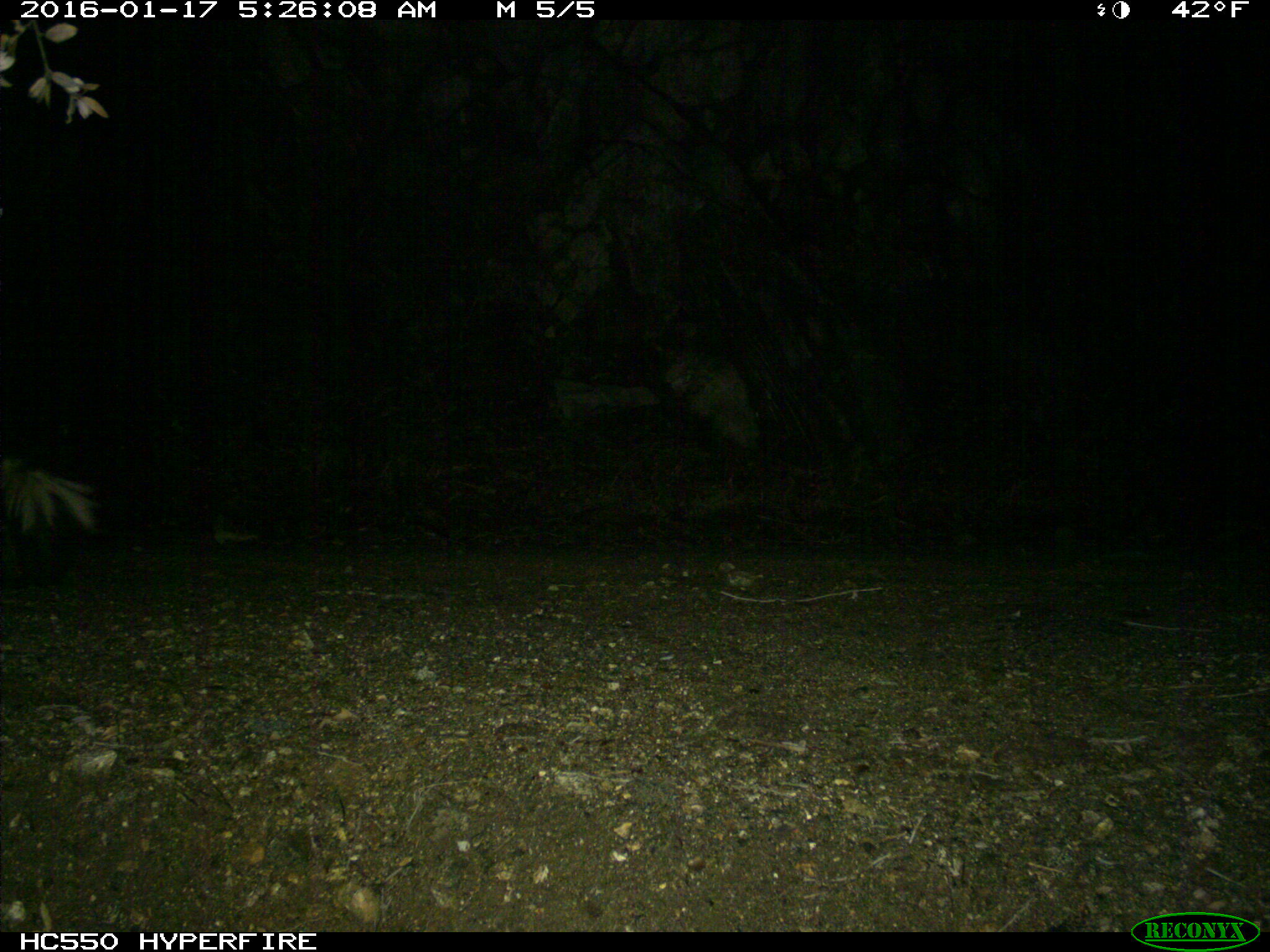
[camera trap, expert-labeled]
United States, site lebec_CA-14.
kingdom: Animalia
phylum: Chordata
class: Mammalia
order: Carnivora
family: Mephitidae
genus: Mephitis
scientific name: Mephitis mephitis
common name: striped skunk